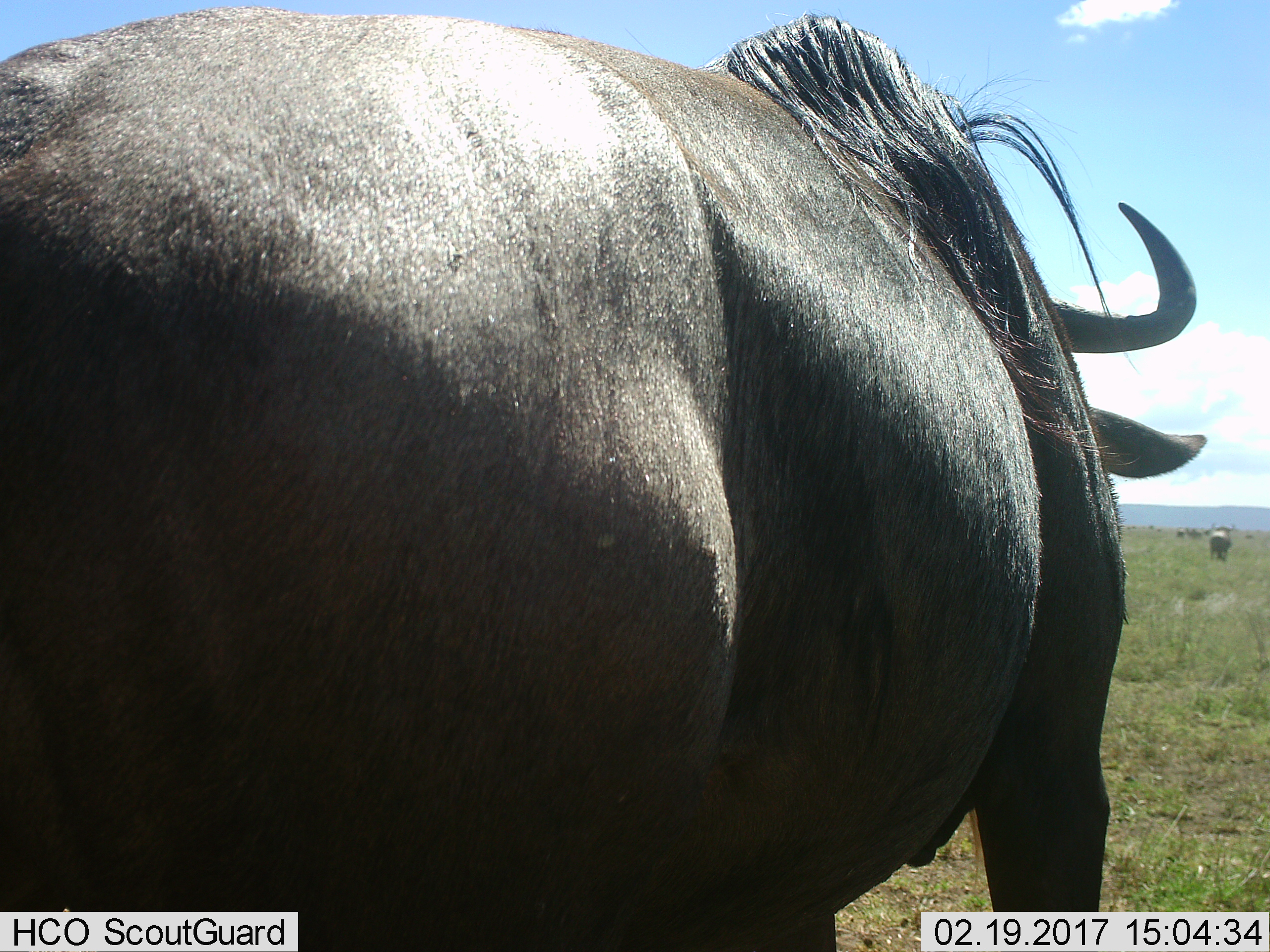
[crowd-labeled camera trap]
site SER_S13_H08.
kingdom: Animalia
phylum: Chordata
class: Mammalia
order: Artiodactyla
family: Bovidae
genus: Connochaetes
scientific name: Connochaetes taurinus taurinus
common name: blue wildebeest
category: wildebeestblue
Wildebeestblue (blue wildebeest) (Connochaetes taurinus taurinus), count 2. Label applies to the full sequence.